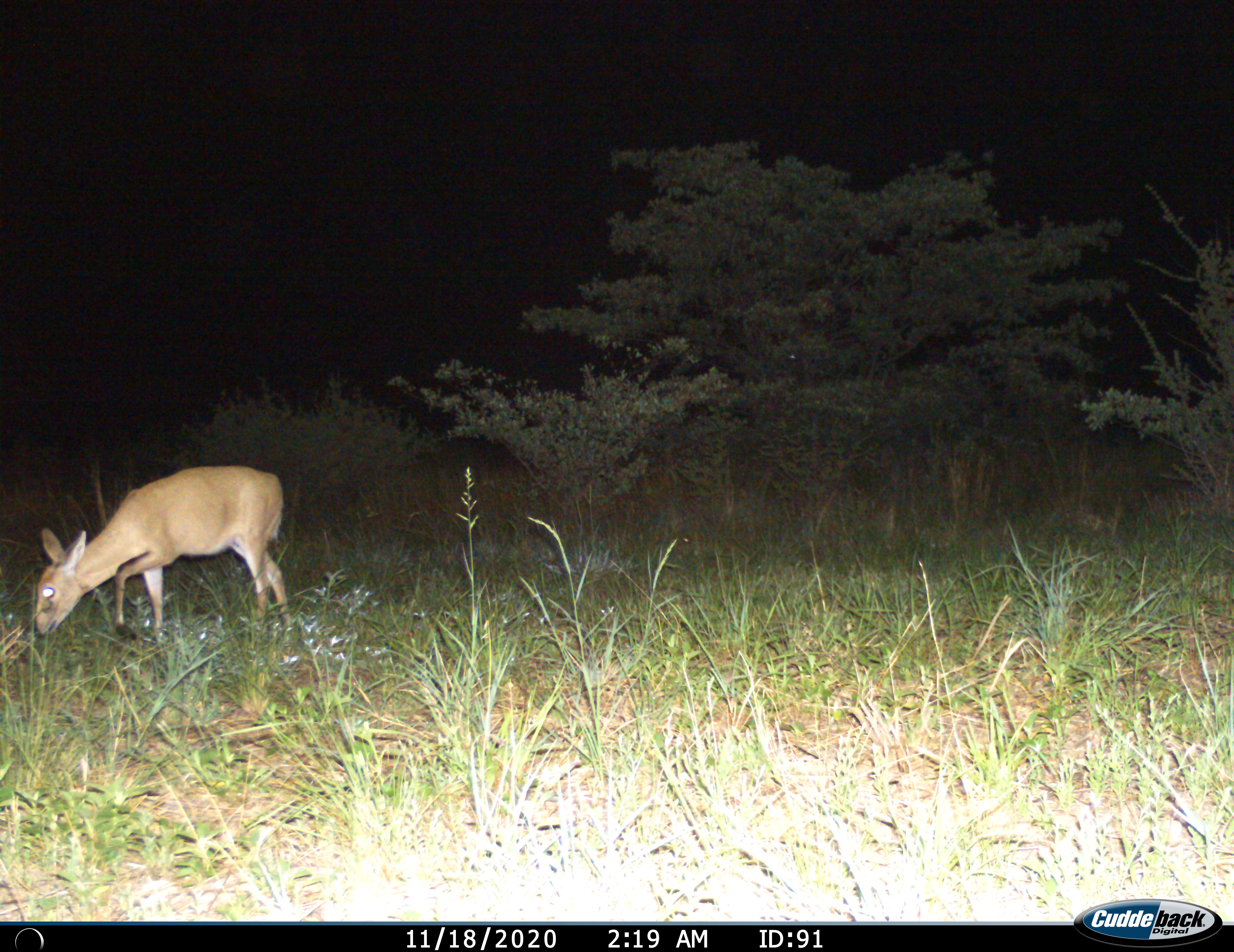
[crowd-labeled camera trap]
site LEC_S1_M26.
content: unidentified animal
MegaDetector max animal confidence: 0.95